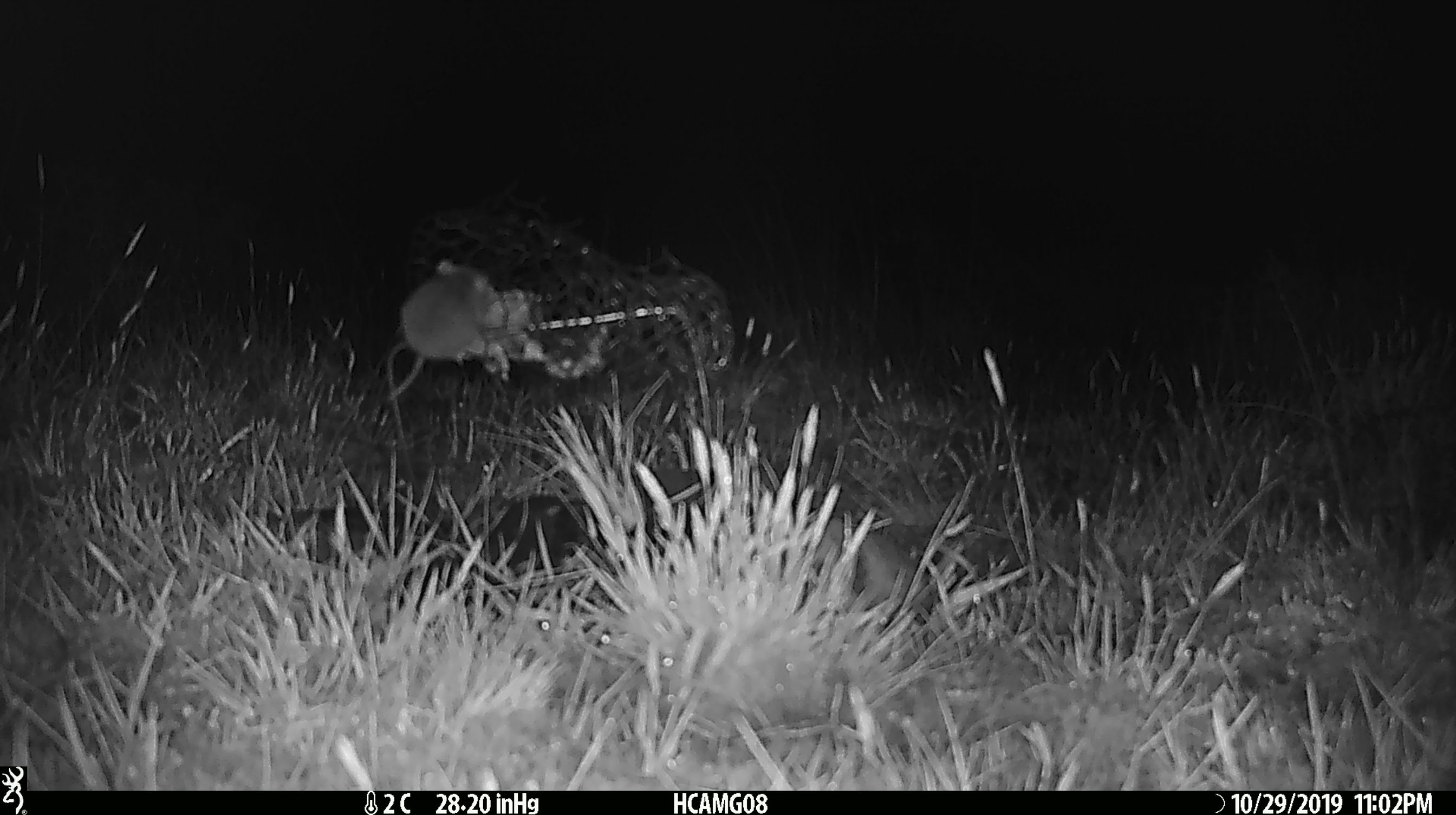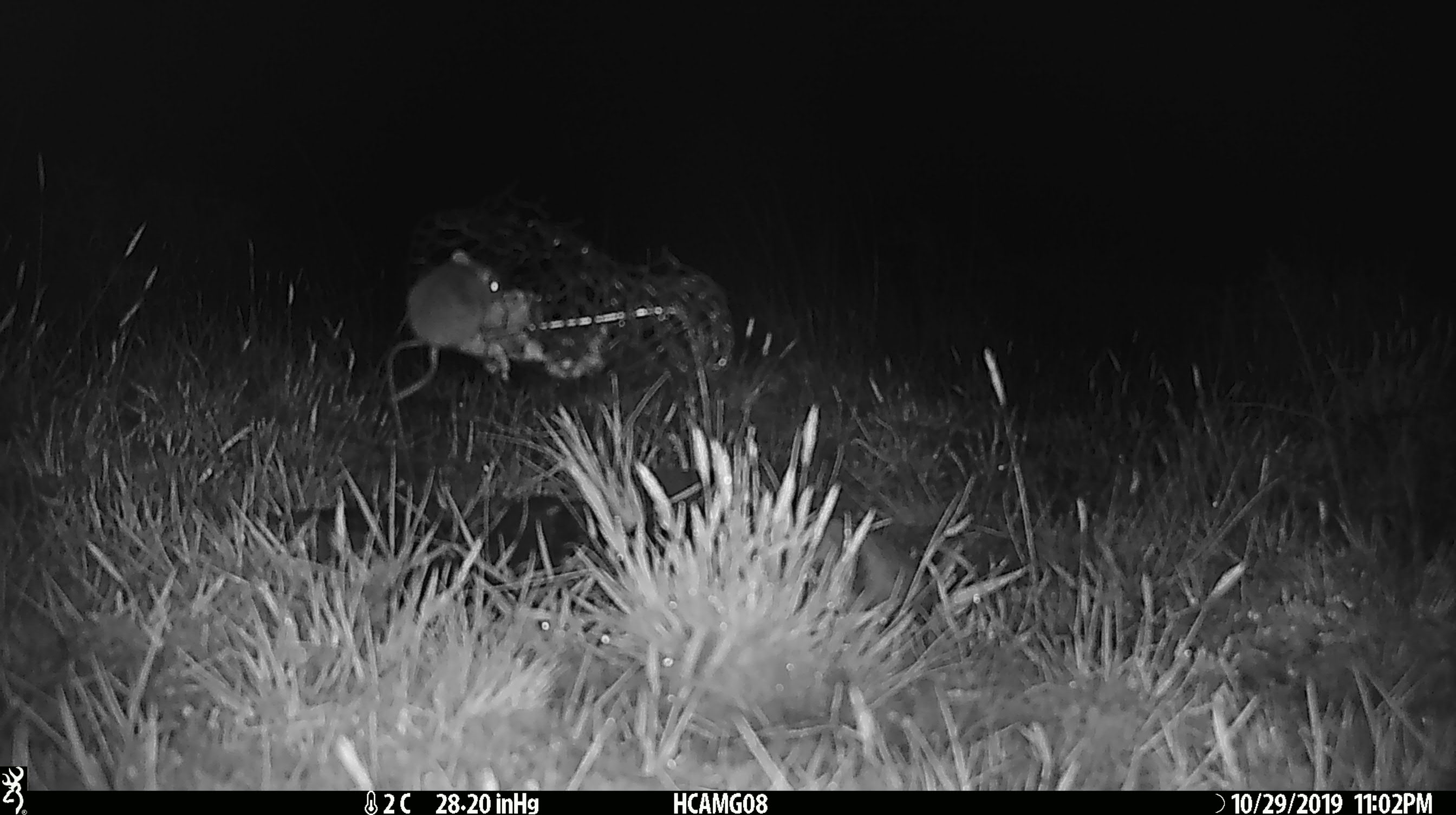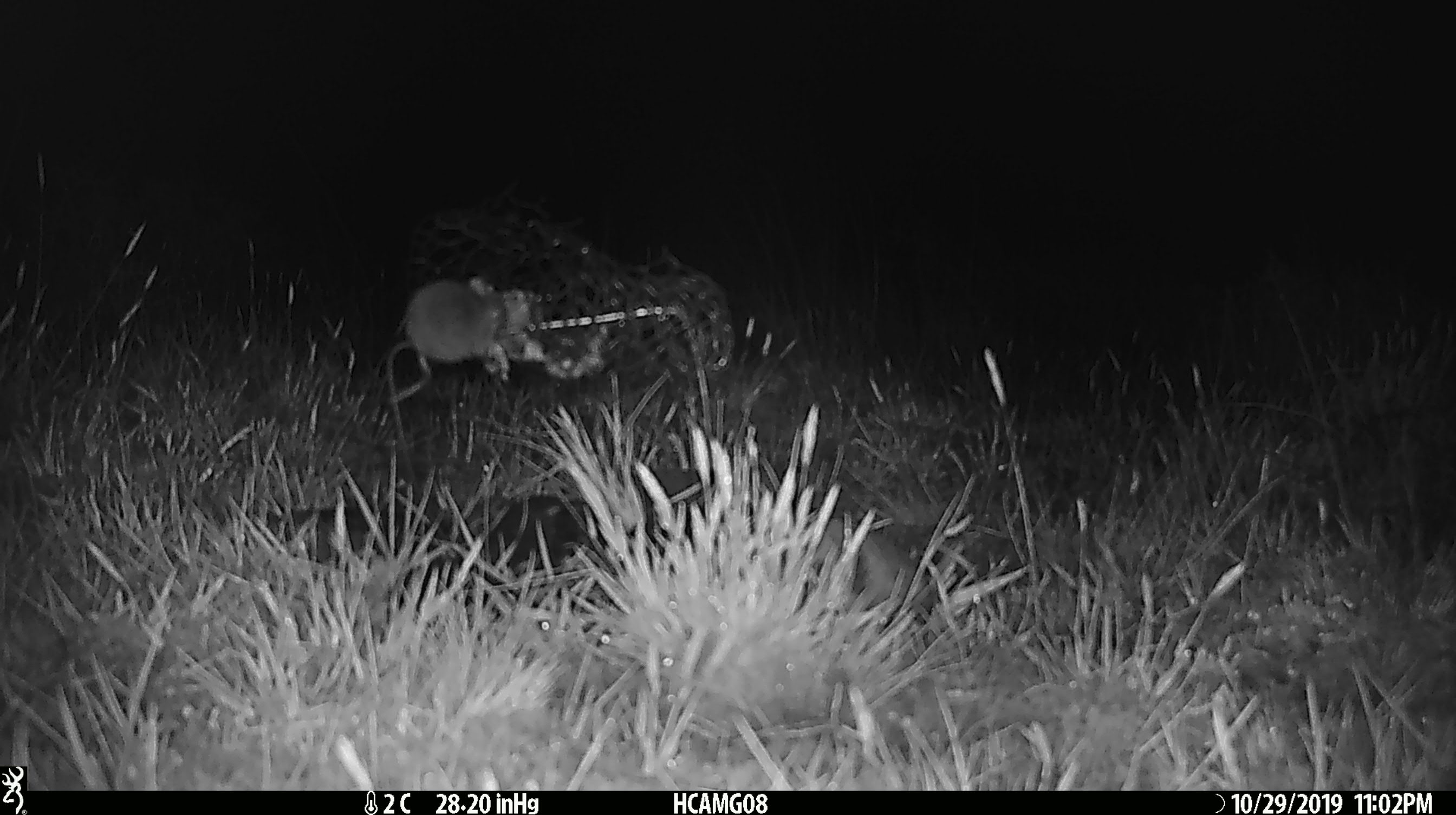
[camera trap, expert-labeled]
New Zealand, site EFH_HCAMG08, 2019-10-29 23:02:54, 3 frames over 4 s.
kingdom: Animalia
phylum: Chordata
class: Mammalia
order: Rodentia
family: Muridae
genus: Mus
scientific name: Mus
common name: mouse